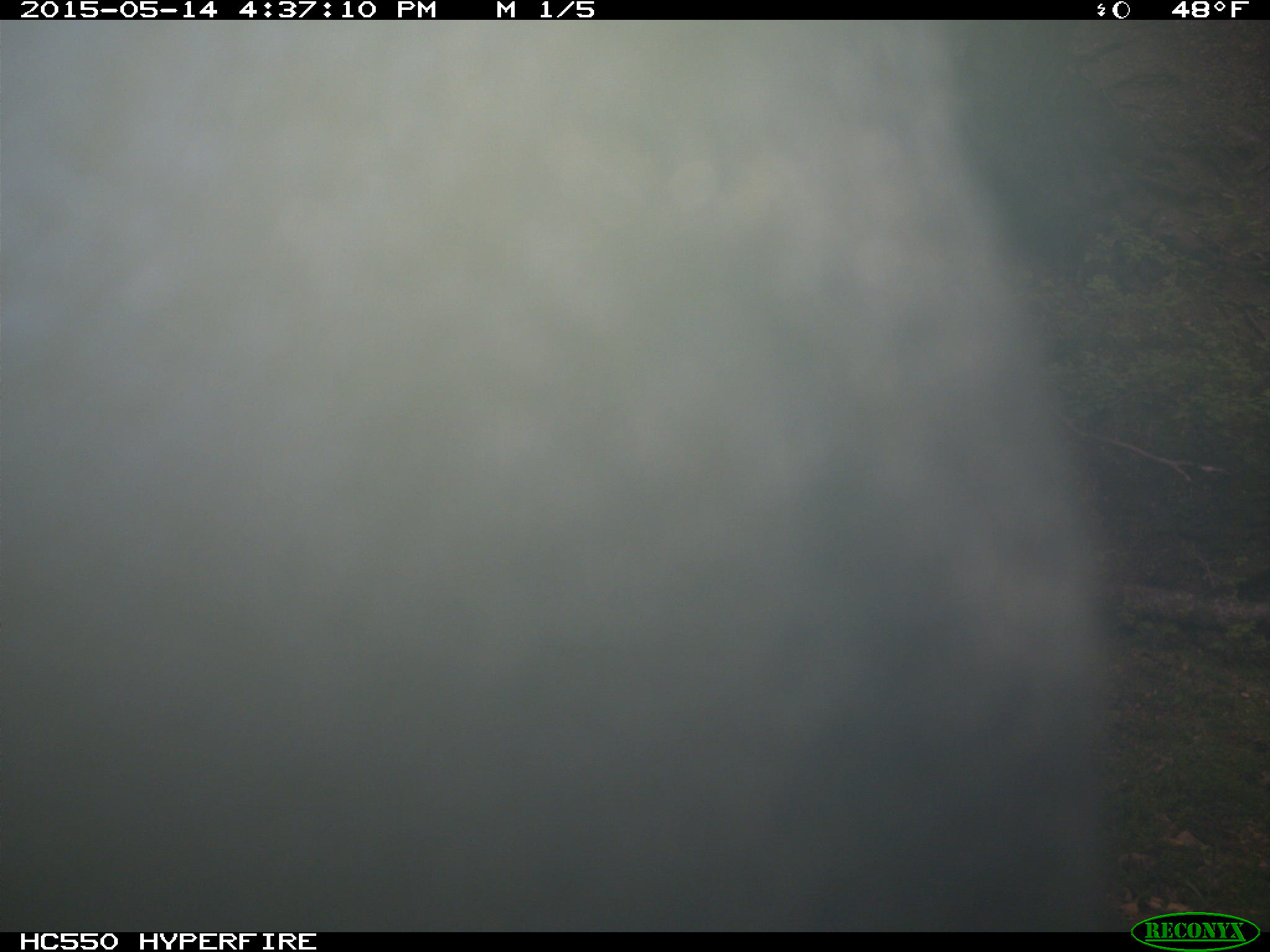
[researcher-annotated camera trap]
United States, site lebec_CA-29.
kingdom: Animalia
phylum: Chordata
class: Mammalia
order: Artiodactyla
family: Bovidae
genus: Bos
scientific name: Bos taurus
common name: domestic cow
Bos taurus (domestic cow).